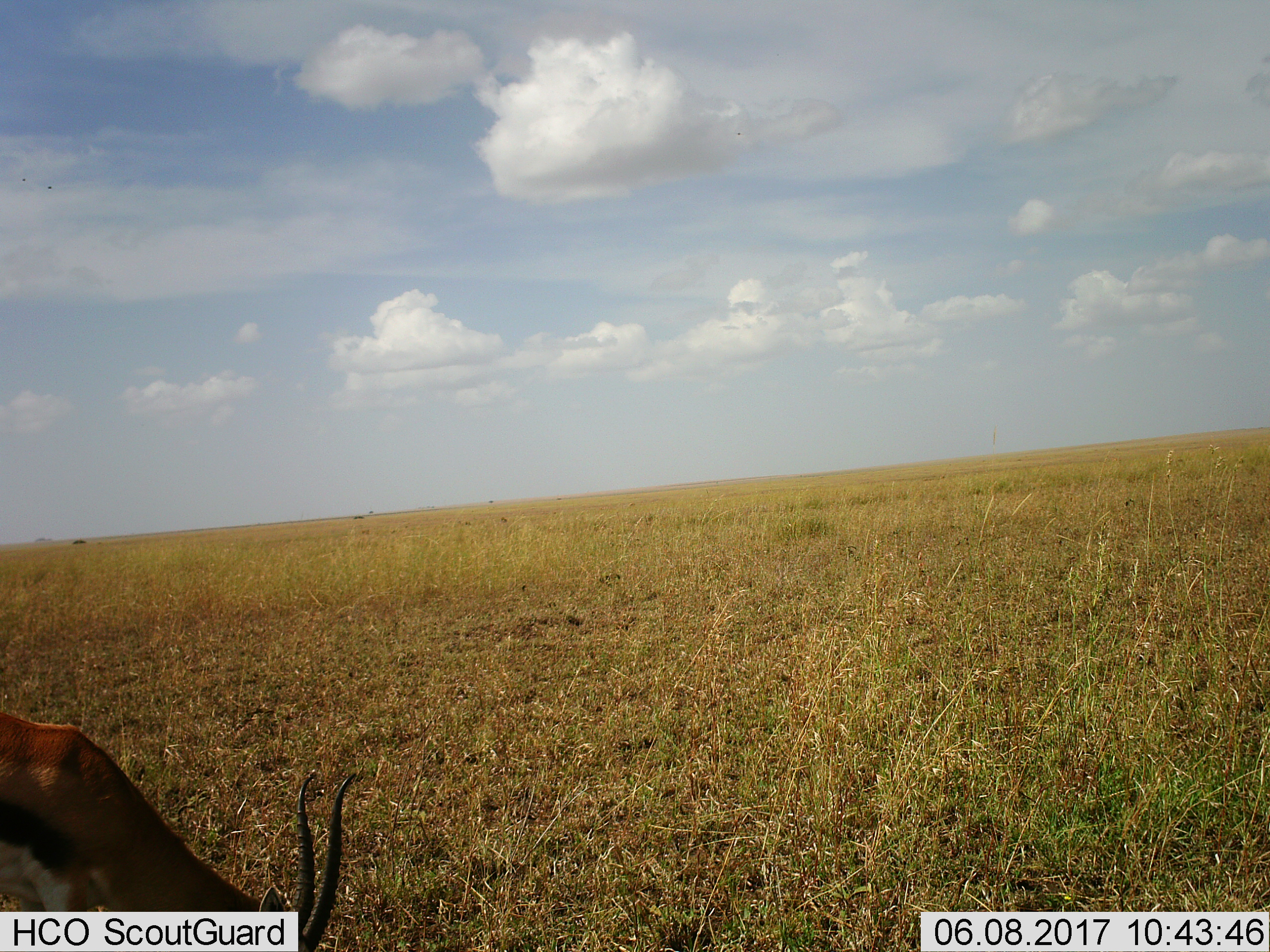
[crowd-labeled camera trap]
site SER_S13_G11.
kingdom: Animalia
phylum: Chordata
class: Mammalia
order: Artiodactyla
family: Bovidae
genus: Eudorcas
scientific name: Eudorcas thomsonii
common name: thomson's gazelle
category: gazellethomsons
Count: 1.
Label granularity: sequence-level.